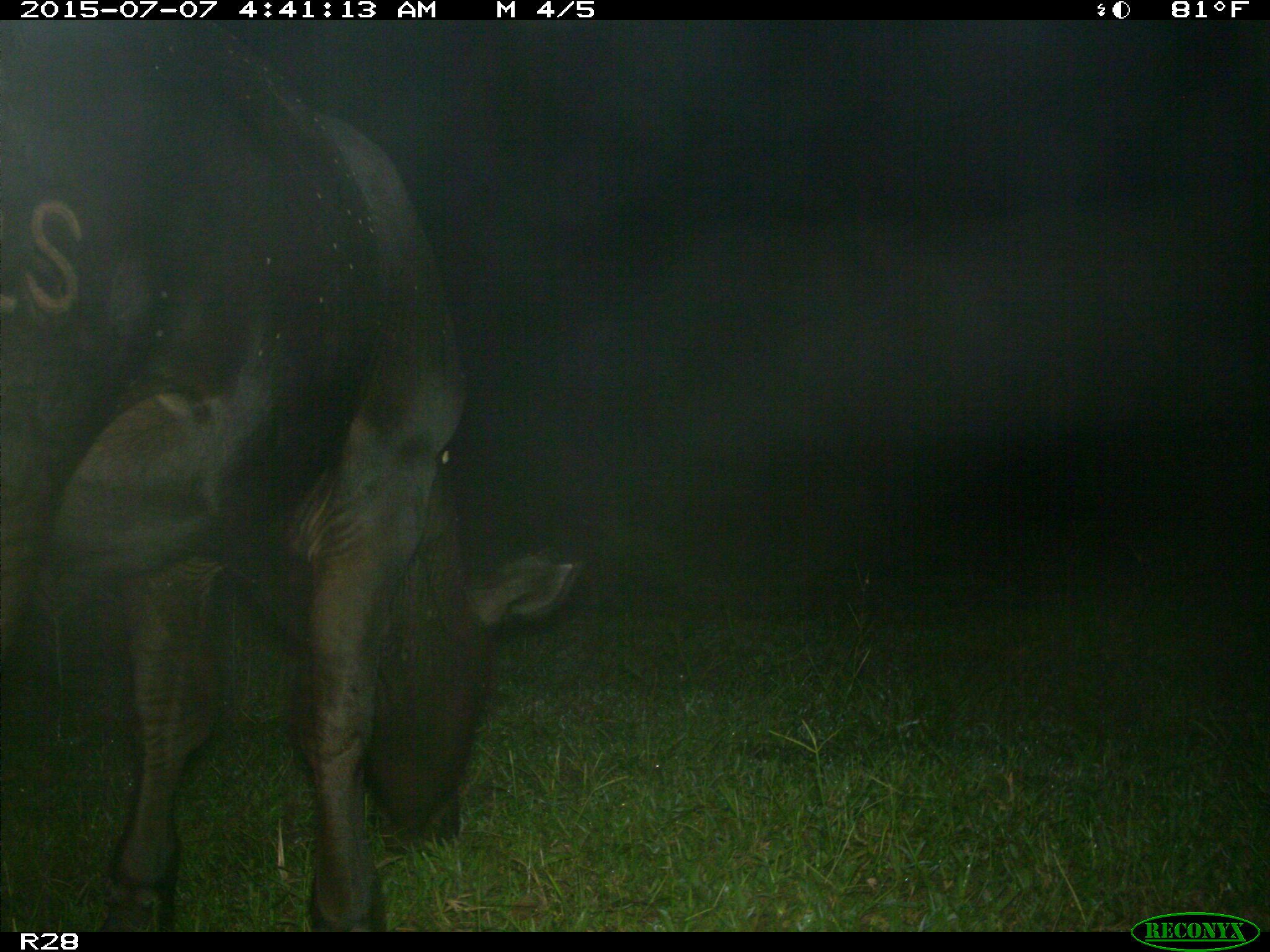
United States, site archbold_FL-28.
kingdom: Animalia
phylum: Chordata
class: Mammalia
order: Artiodactyla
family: Bovidae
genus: Bos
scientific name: Bos taurus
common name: domestic cow